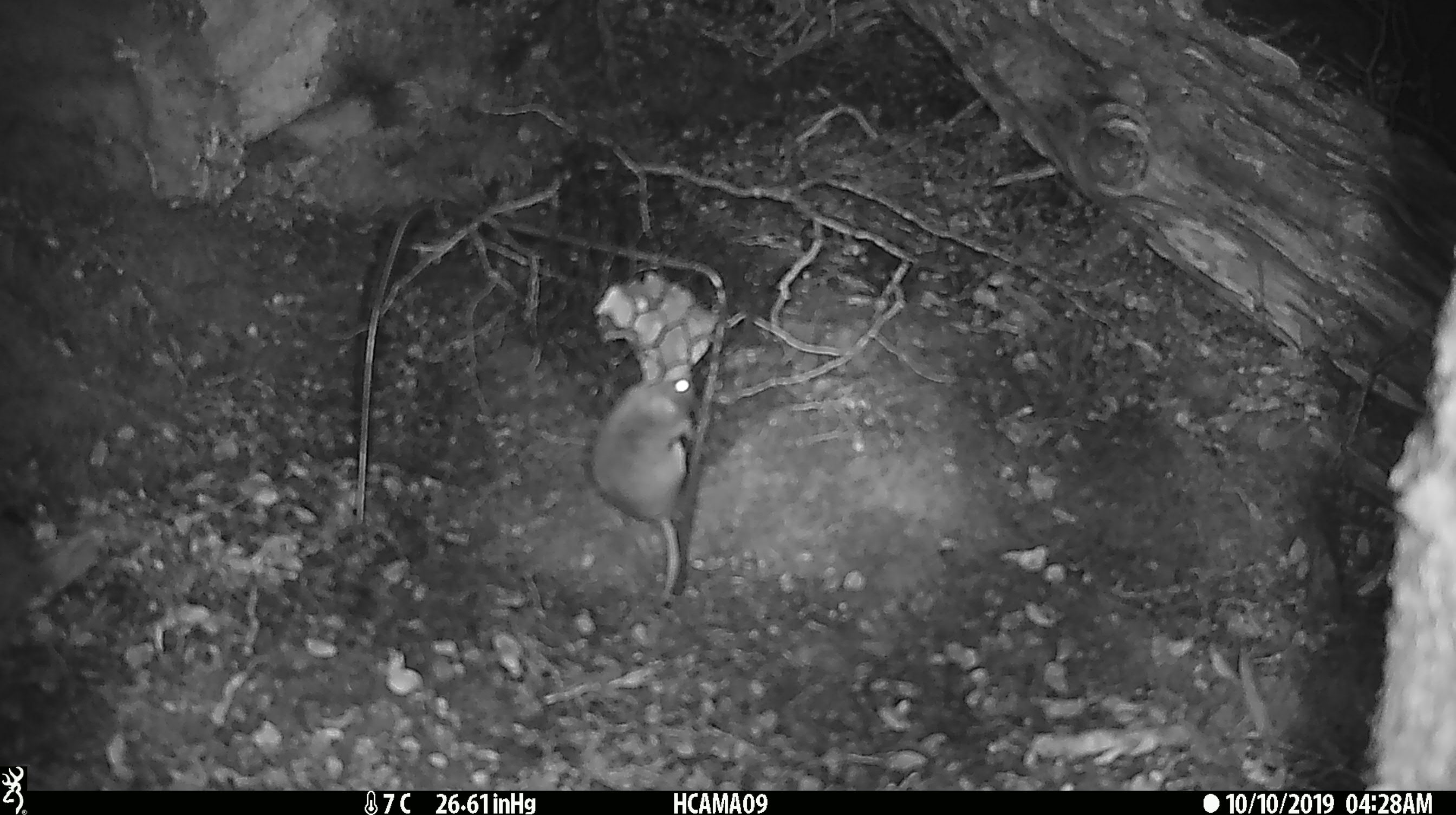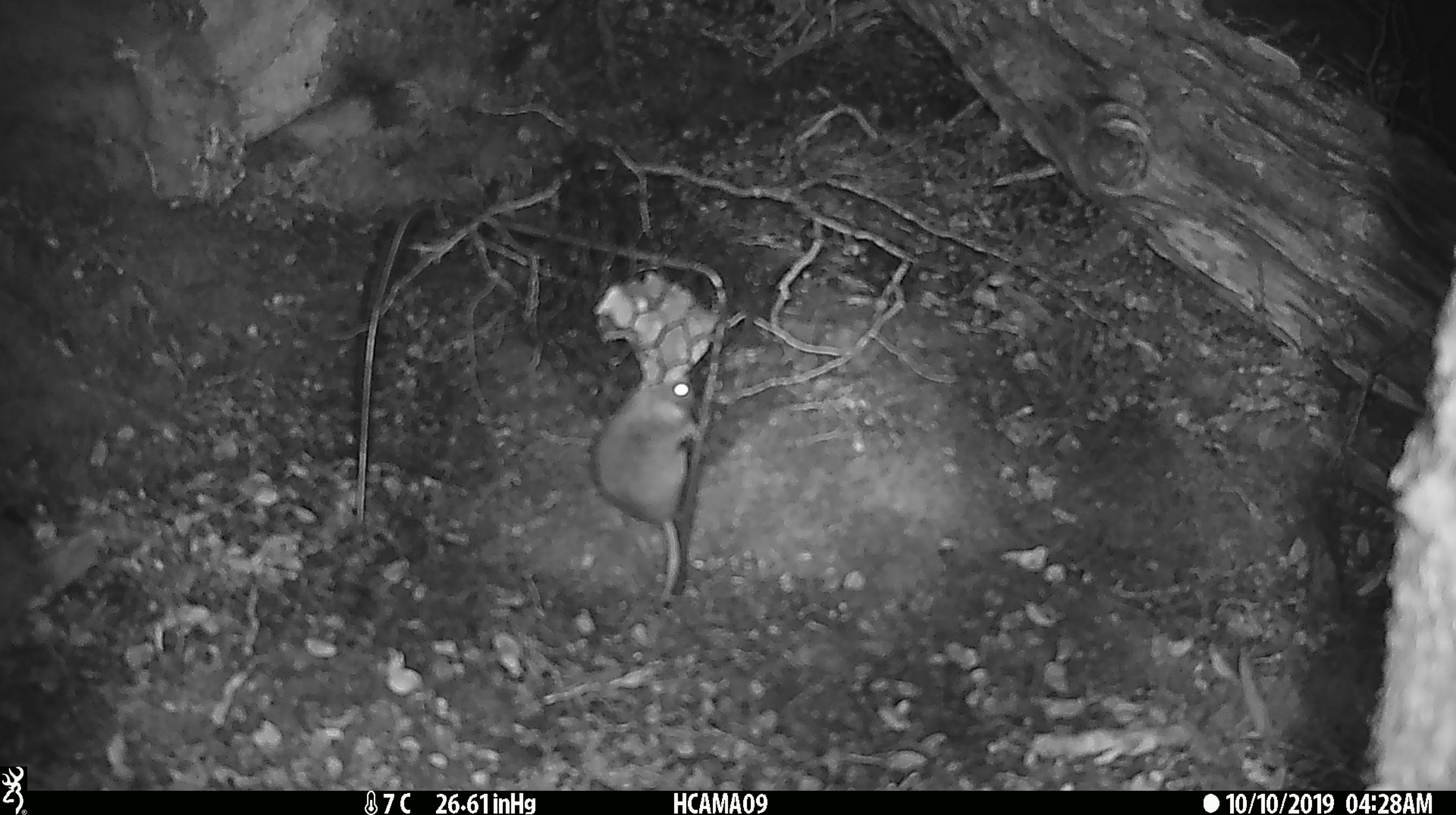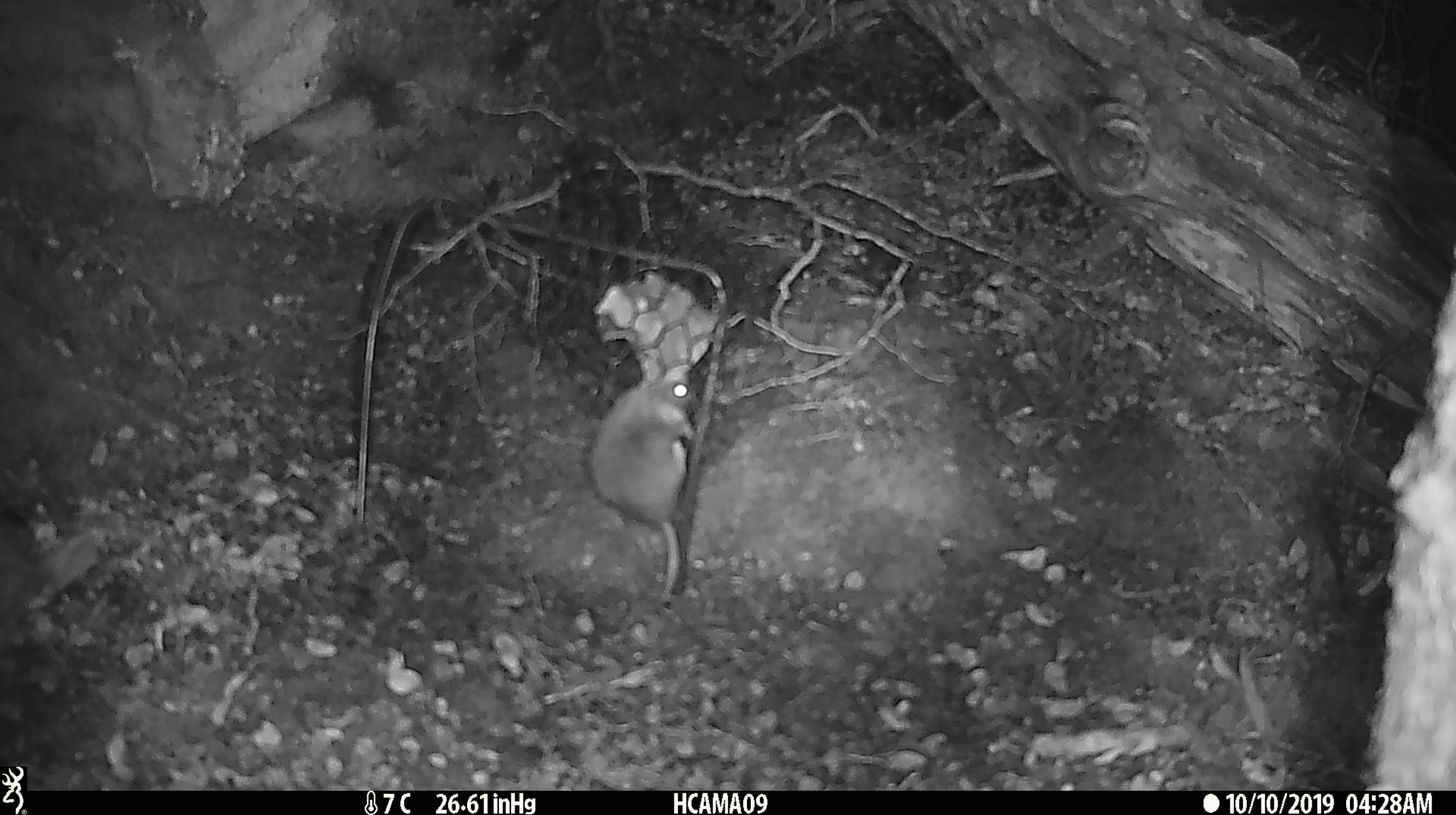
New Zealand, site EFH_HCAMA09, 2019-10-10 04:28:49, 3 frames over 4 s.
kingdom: Animalia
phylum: Chordata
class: Mammalia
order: Rodentia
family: Muridae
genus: Mus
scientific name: Mus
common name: mouse